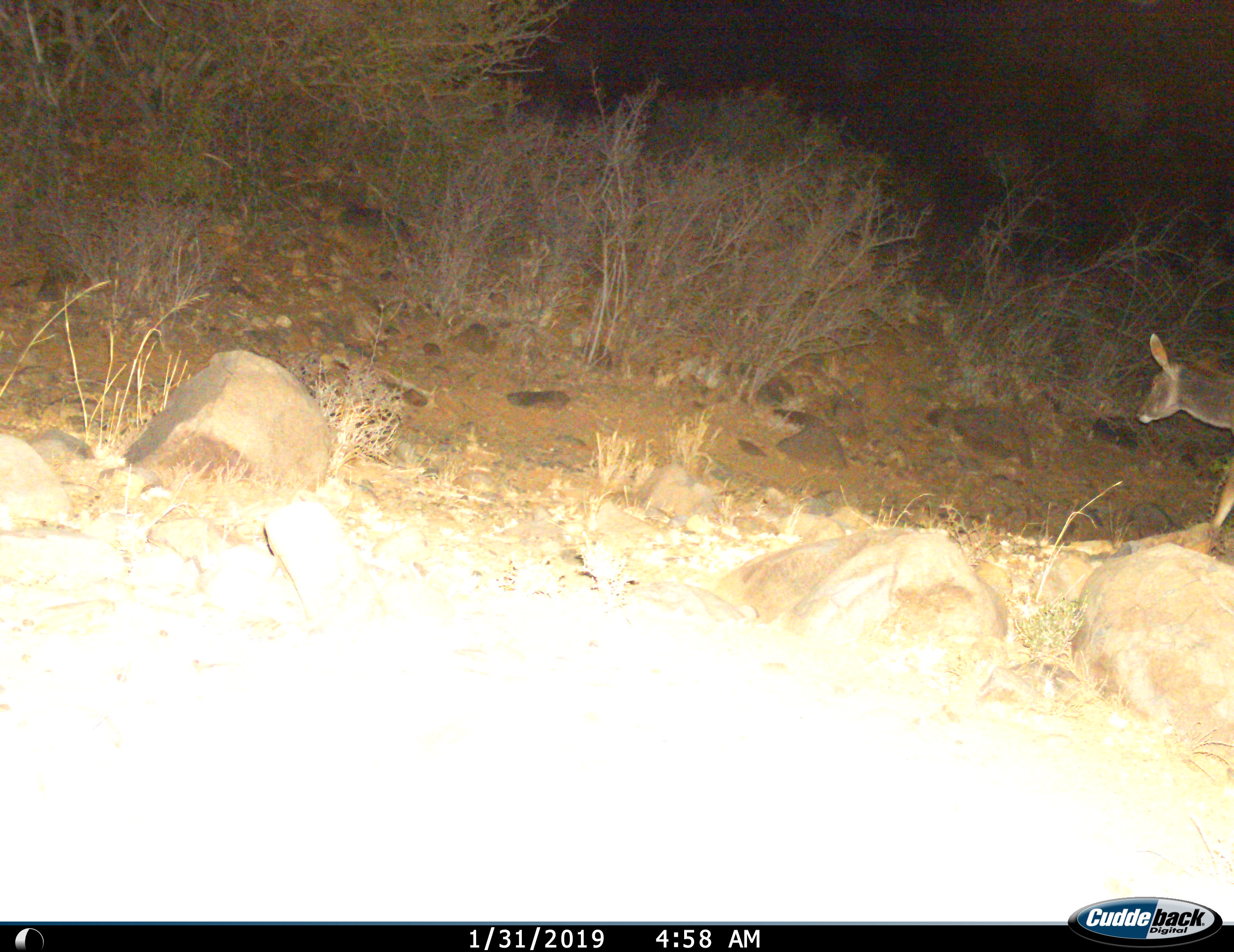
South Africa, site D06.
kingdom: Animalia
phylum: Chordata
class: Mammalia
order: Artiodactyla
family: Bovidae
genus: Tragelaphus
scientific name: Tragelaphus strepsiceros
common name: greater kudu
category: kudu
Kudu (greater kudu) (Tragelaphus strepsiceros), count 1. Behavior (volunteer vote fractions): standing 20%, resting 0%, moving 80%, interacting 0%. Young present (vote fraction): 0%. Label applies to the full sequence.